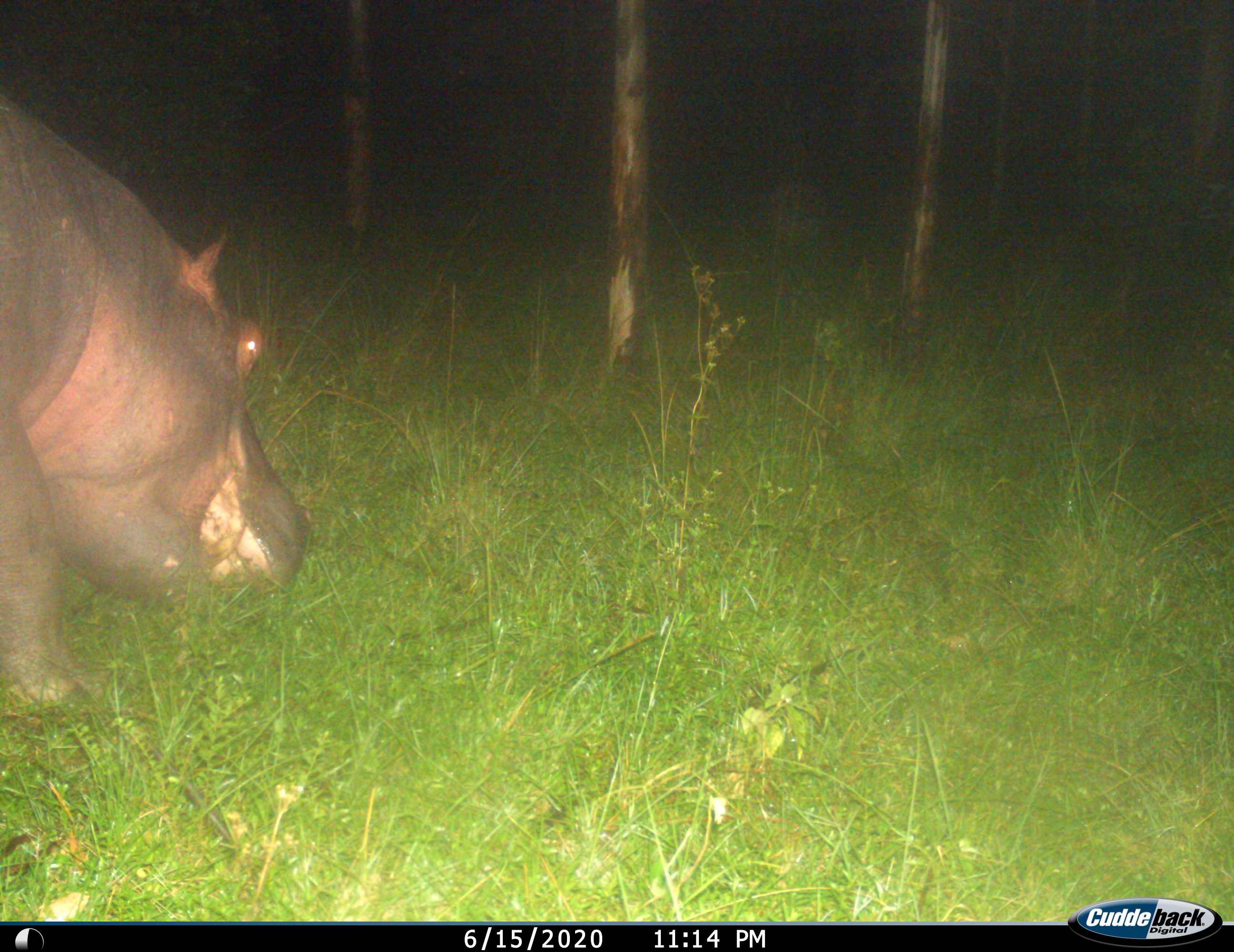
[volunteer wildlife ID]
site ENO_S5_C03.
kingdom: Animalia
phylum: Chordata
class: Mammalia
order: Artiodactyla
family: Hippopotamidae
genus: Hippopotamus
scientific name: Hippopotamus amphibius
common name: hippopotamus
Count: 1.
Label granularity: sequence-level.